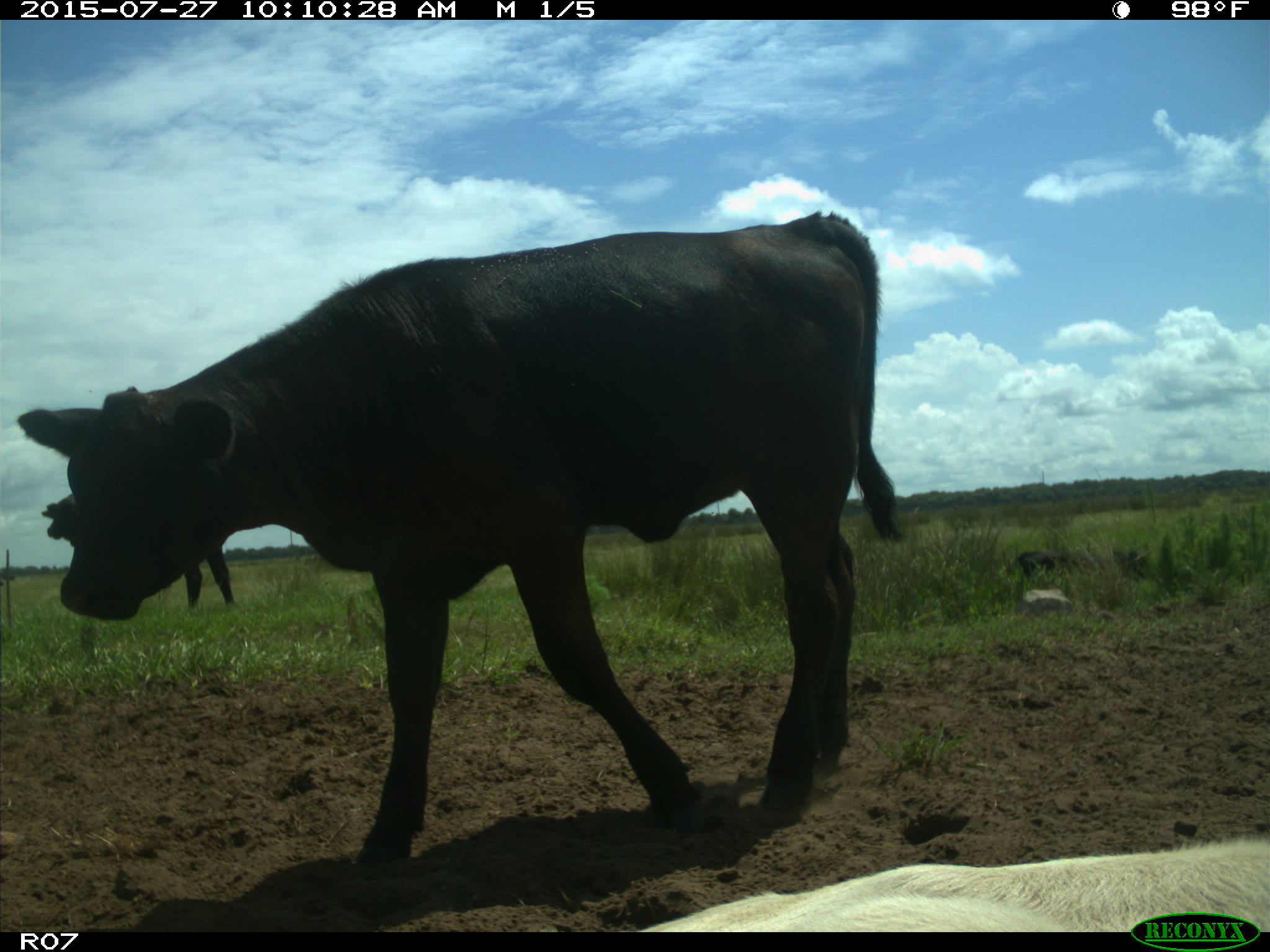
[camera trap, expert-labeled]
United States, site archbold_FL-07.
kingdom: Animalia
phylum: Chordata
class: Mammalia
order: Artiodactyla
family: Bovidae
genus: Bos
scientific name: Bos taurus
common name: domestic cow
Bos taurus (domestic cow).